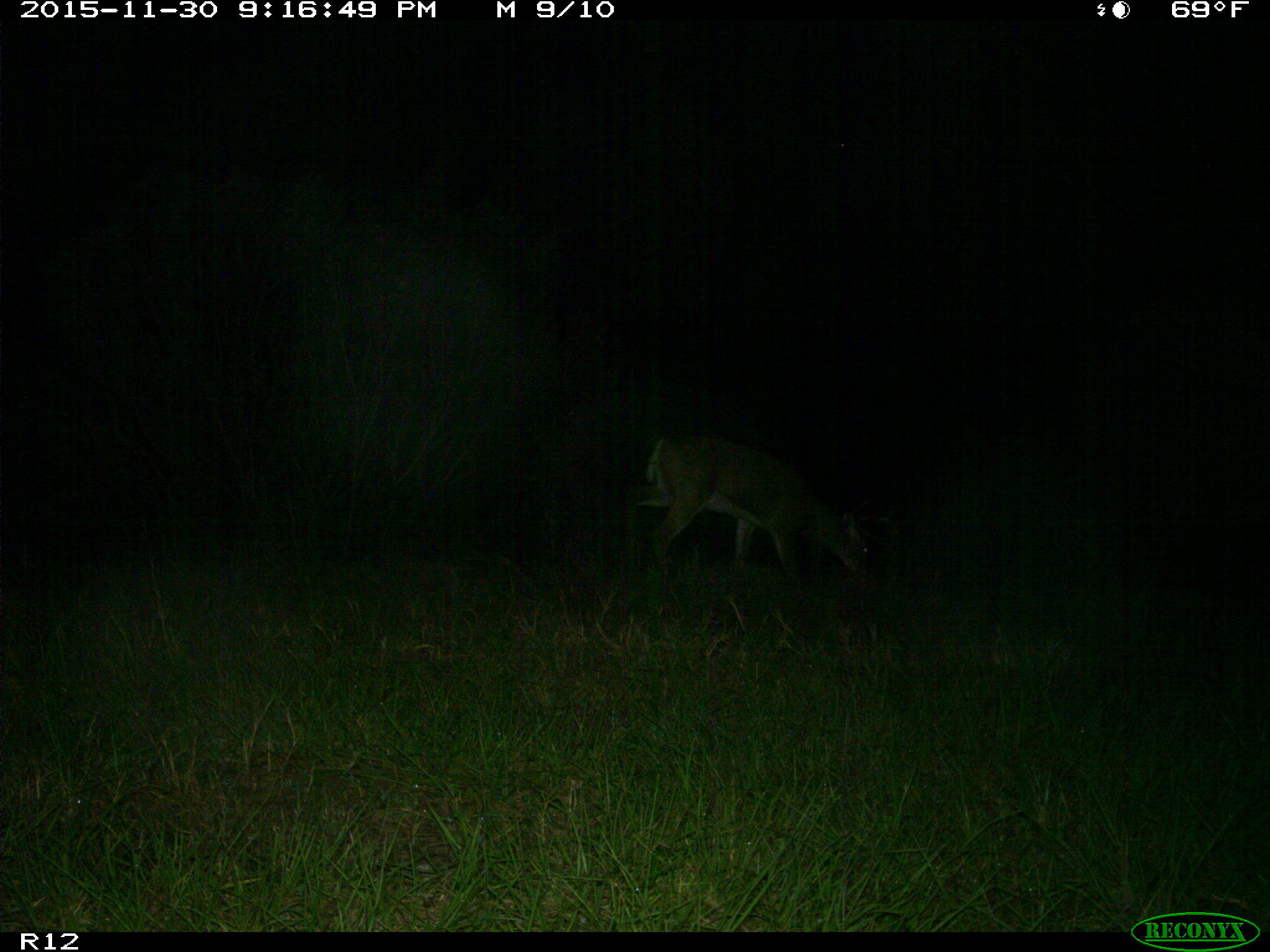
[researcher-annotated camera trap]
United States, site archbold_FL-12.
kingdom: Animalia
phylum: Chordata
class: Mammalia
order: Artiodactyla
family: Cervidae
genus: Odocoileus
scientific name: Odocoileus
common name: deer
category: unidentified deer